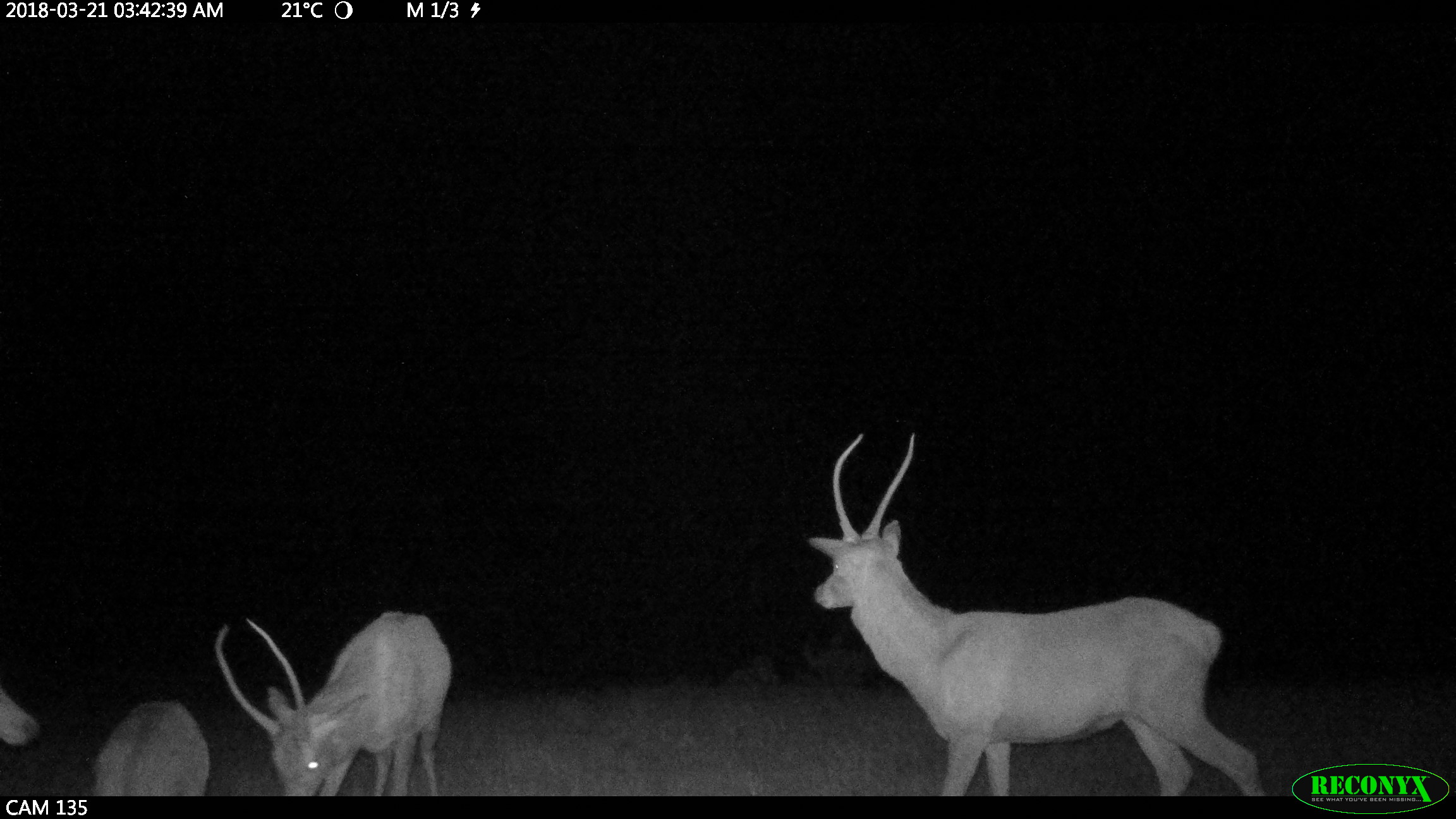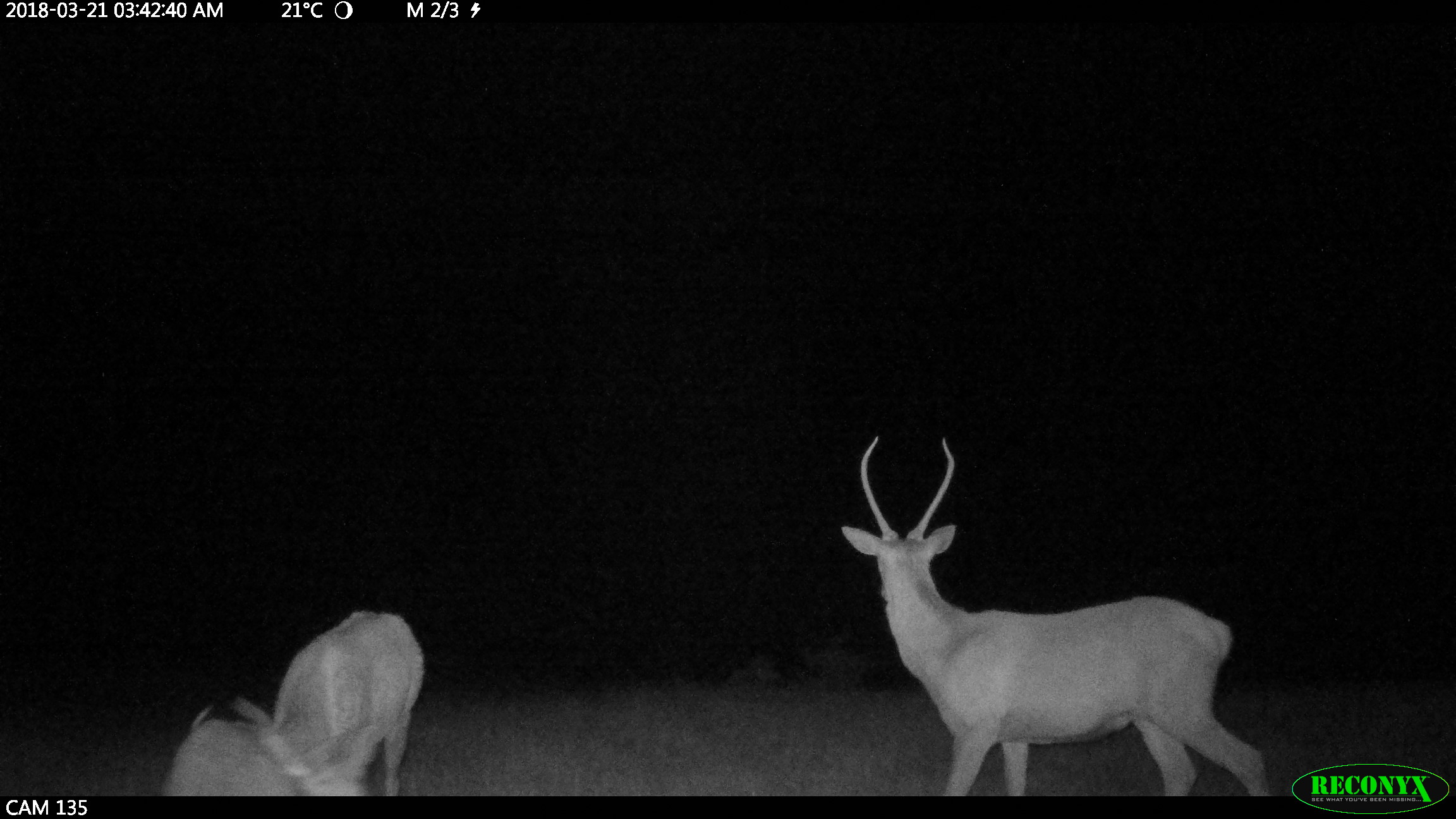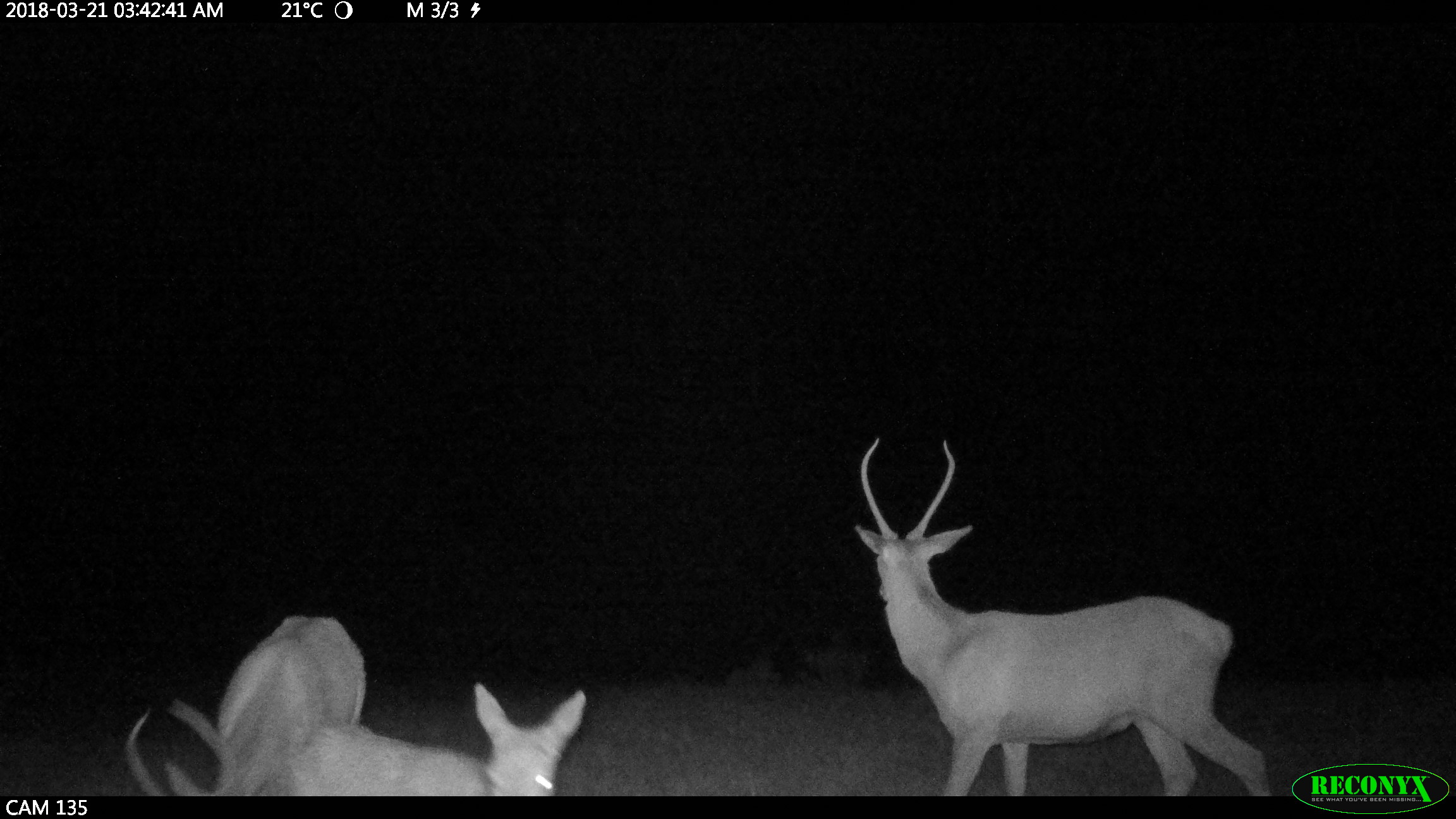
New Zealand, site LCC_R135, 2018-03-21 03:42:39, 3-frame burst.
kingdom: Animalia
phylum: Chordata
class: Mammalia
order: Artiodactyla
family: Cervidae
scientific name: Cervidae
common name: deer